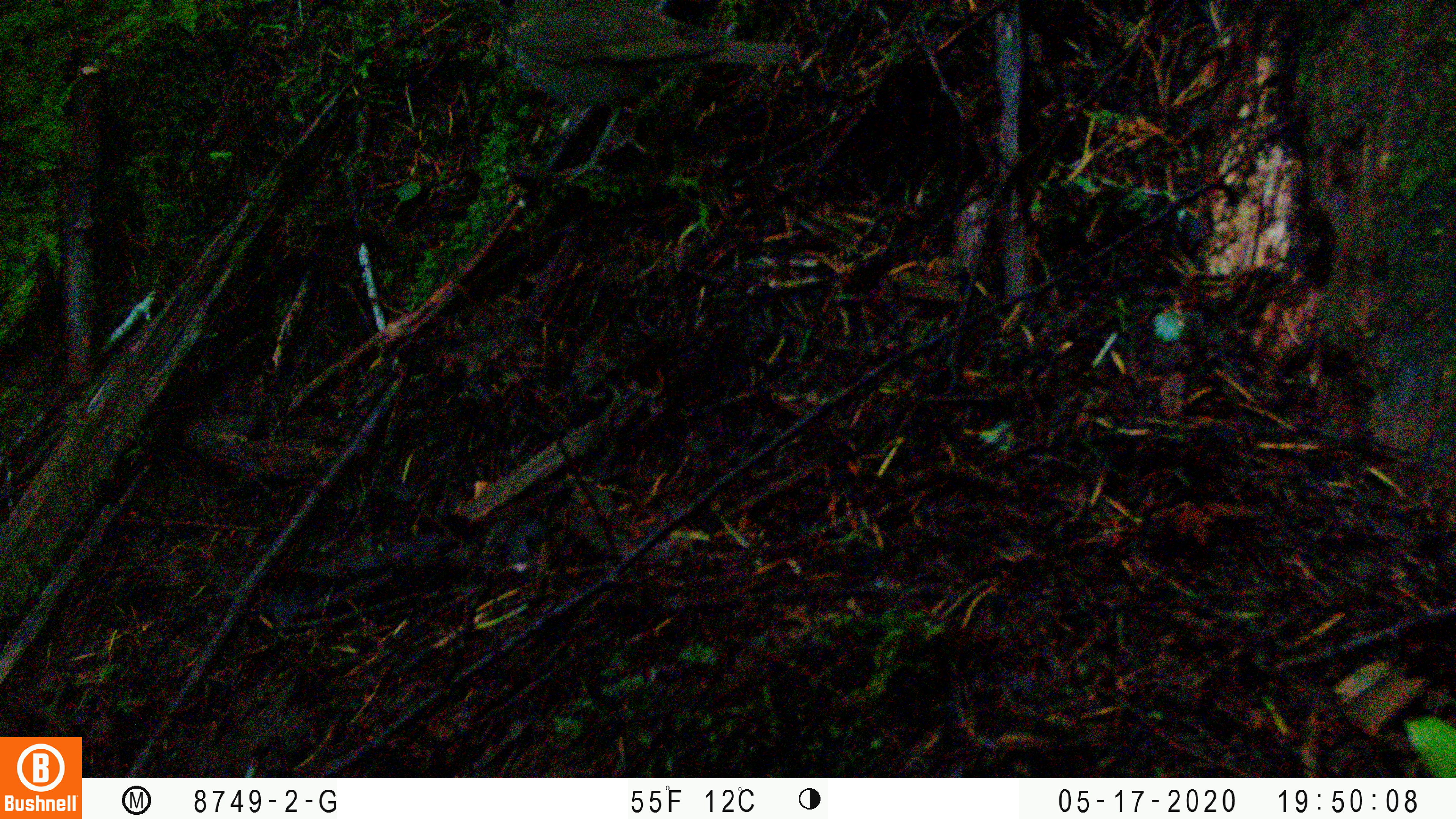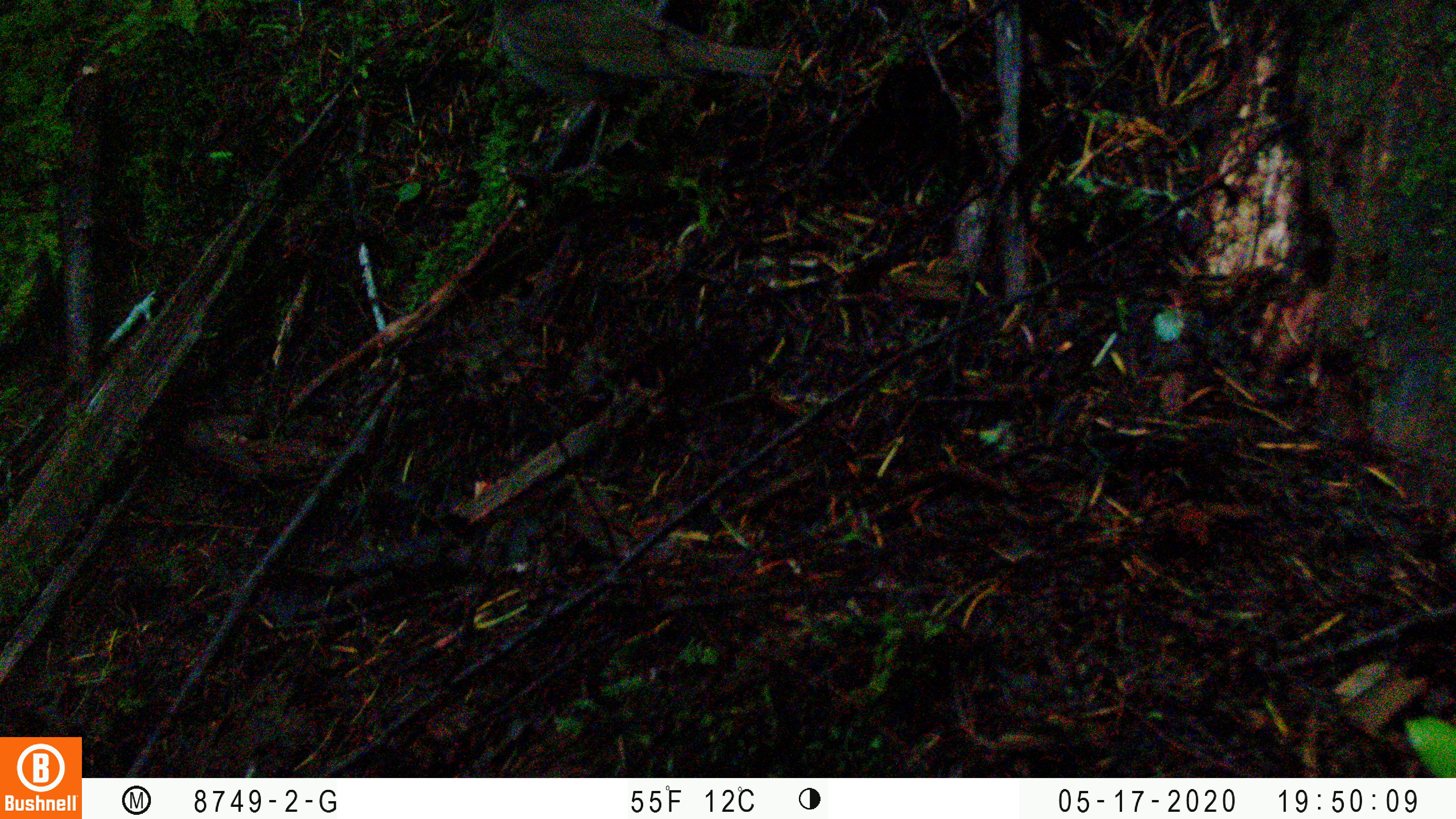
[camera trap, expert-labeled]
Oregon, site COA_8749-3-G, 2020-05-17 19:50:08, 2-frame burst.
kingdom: Animalia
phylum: Chordata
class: Aves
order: Passeriformes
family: Turdidae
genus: Catharus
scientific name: Catharus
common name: brown thrushes and nightingale-thrushes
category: catharus species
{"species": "catharus species (brown thrushes and nightingale-thrushes) (Catharus)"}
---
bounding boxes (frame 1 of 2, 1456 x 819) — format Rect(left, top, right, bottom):
catharus species: Rect(442, 2, 806, 198)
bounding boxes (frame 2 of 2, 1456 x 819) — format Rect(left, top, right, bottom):
catharus species: Rect(482, 3, 797, 200)